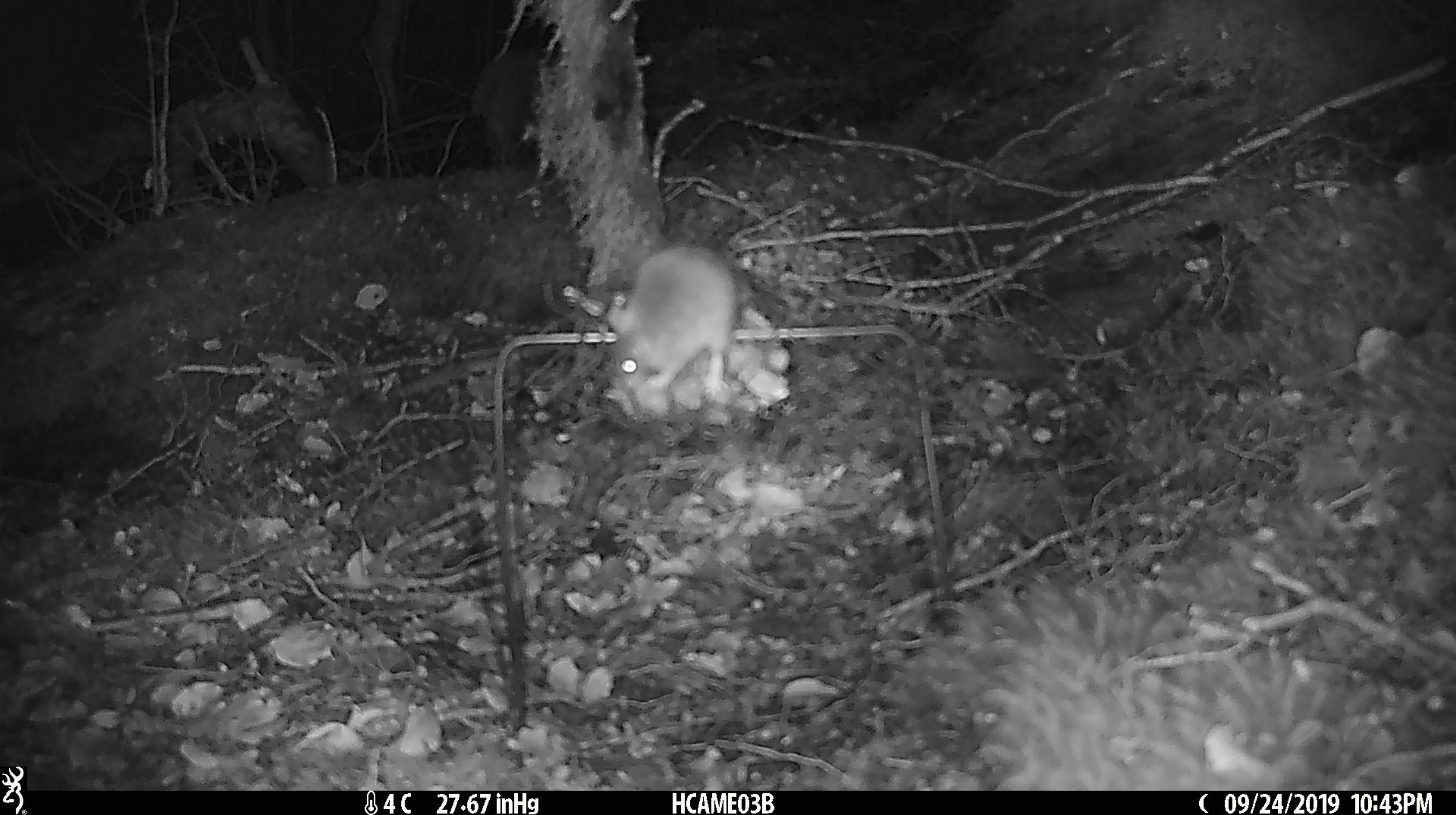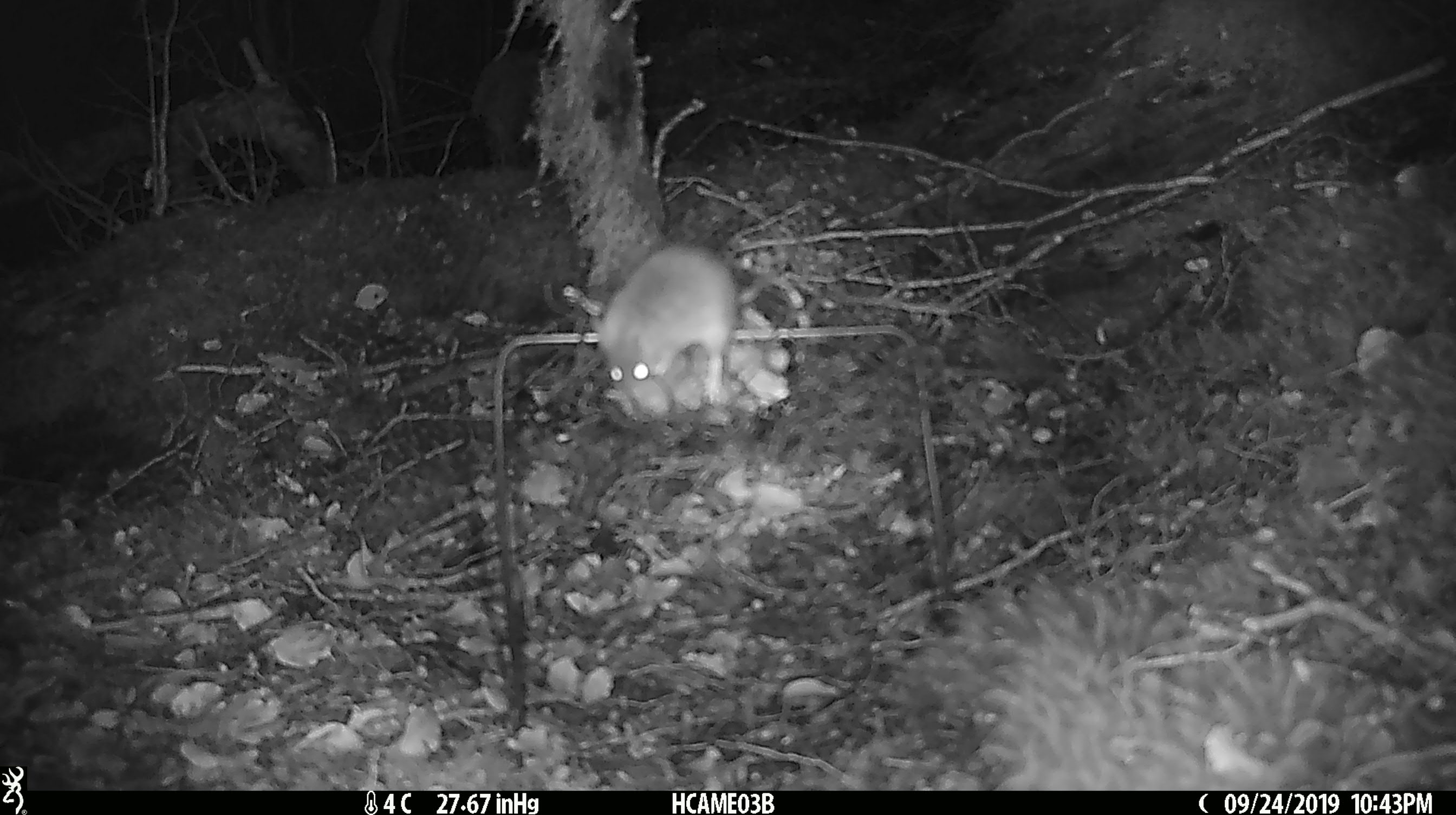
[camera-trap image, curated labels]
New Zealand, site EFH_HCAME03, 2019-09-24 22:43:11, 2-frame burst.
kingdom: Animalia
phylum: Chordata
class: Mammalia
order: Rodentia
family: Muridae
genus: Mus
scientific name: Mus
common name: mouse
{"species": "mouse (Mus)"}